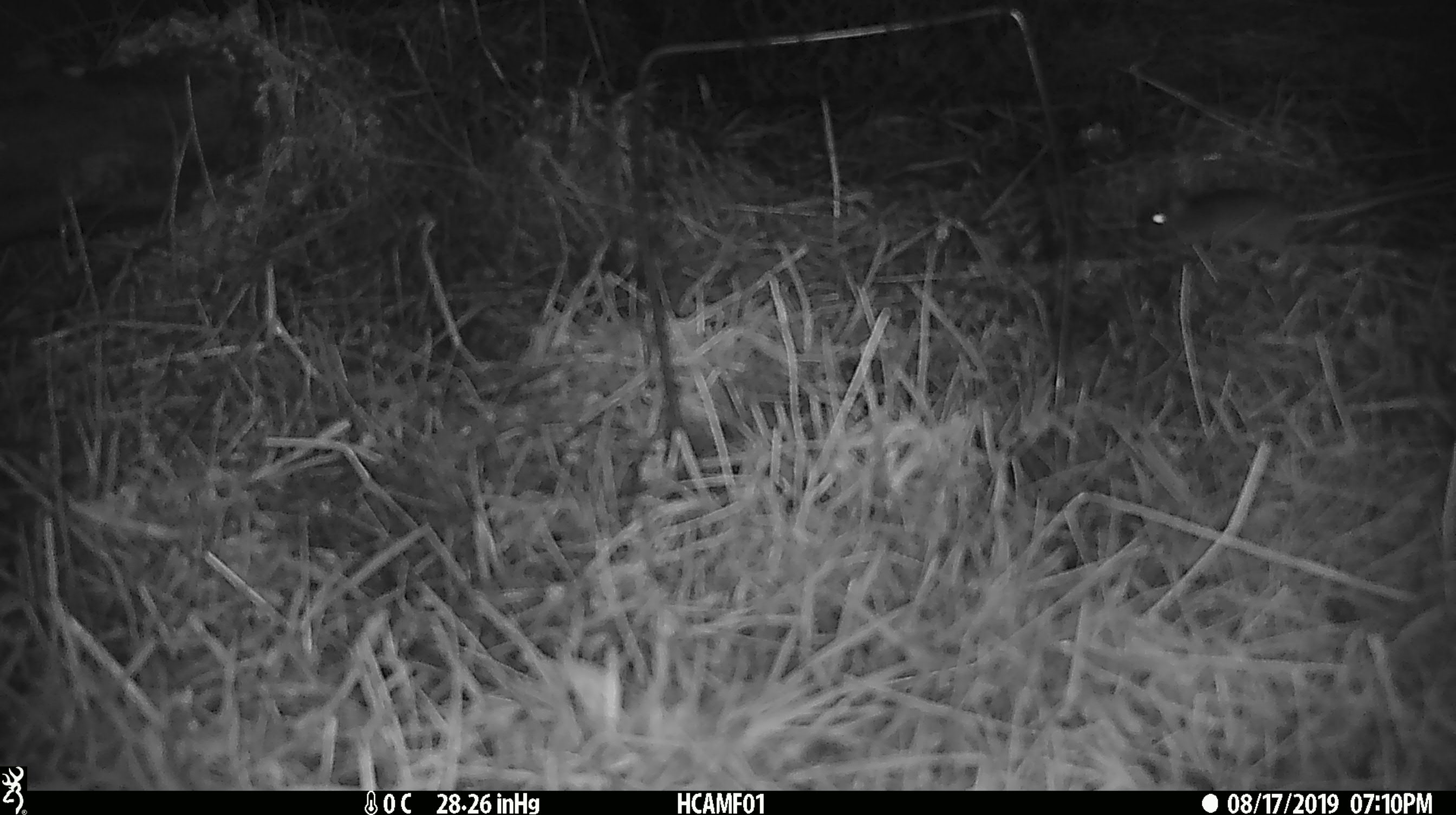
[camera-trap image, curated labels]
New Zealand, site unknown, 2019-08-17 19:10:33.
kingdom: Animalia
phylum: Chordata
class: Mammalia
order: Rodentia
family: Muridae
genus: Mus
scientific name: Mus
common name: mouse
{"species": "mouse (Mus)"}